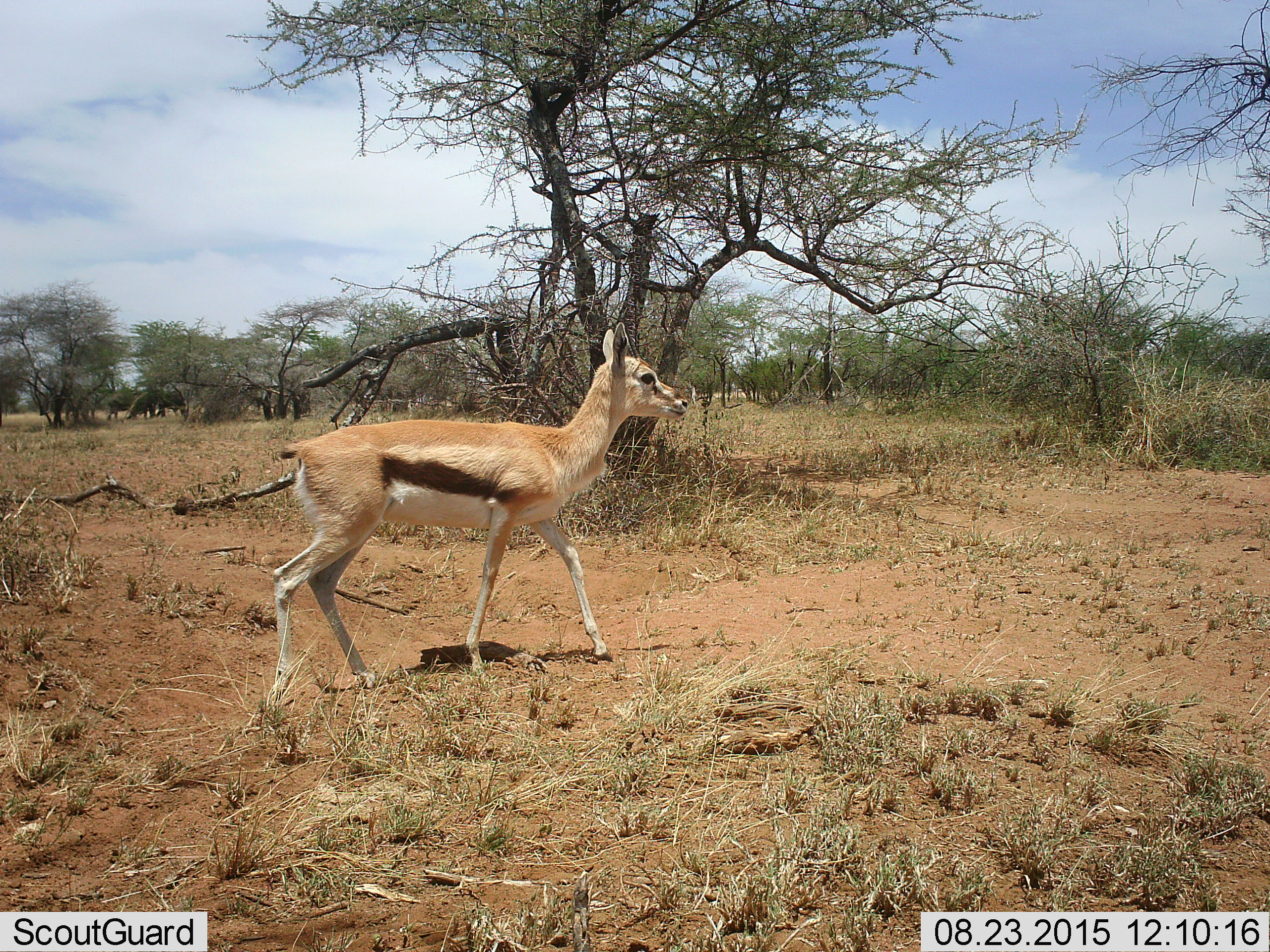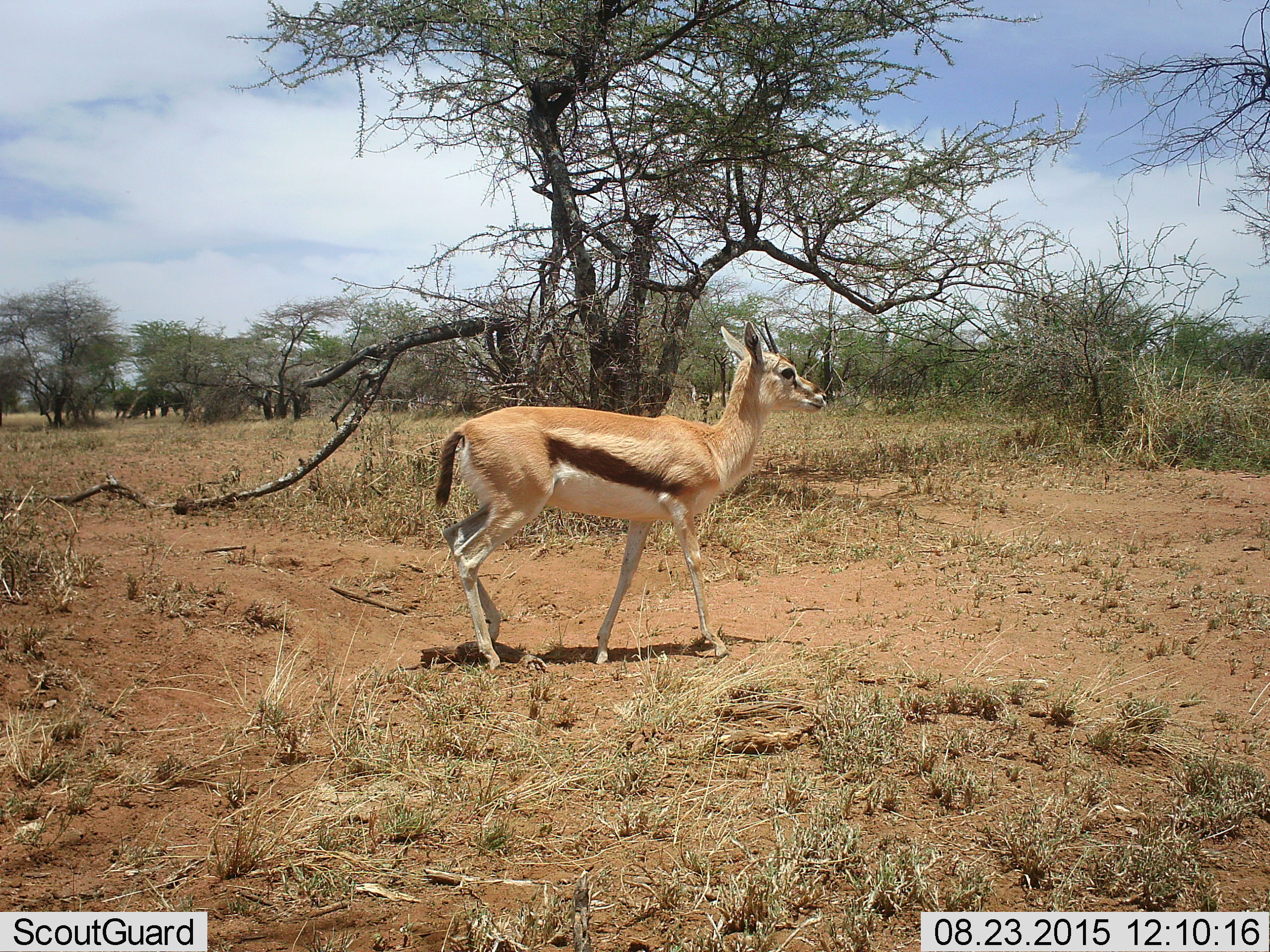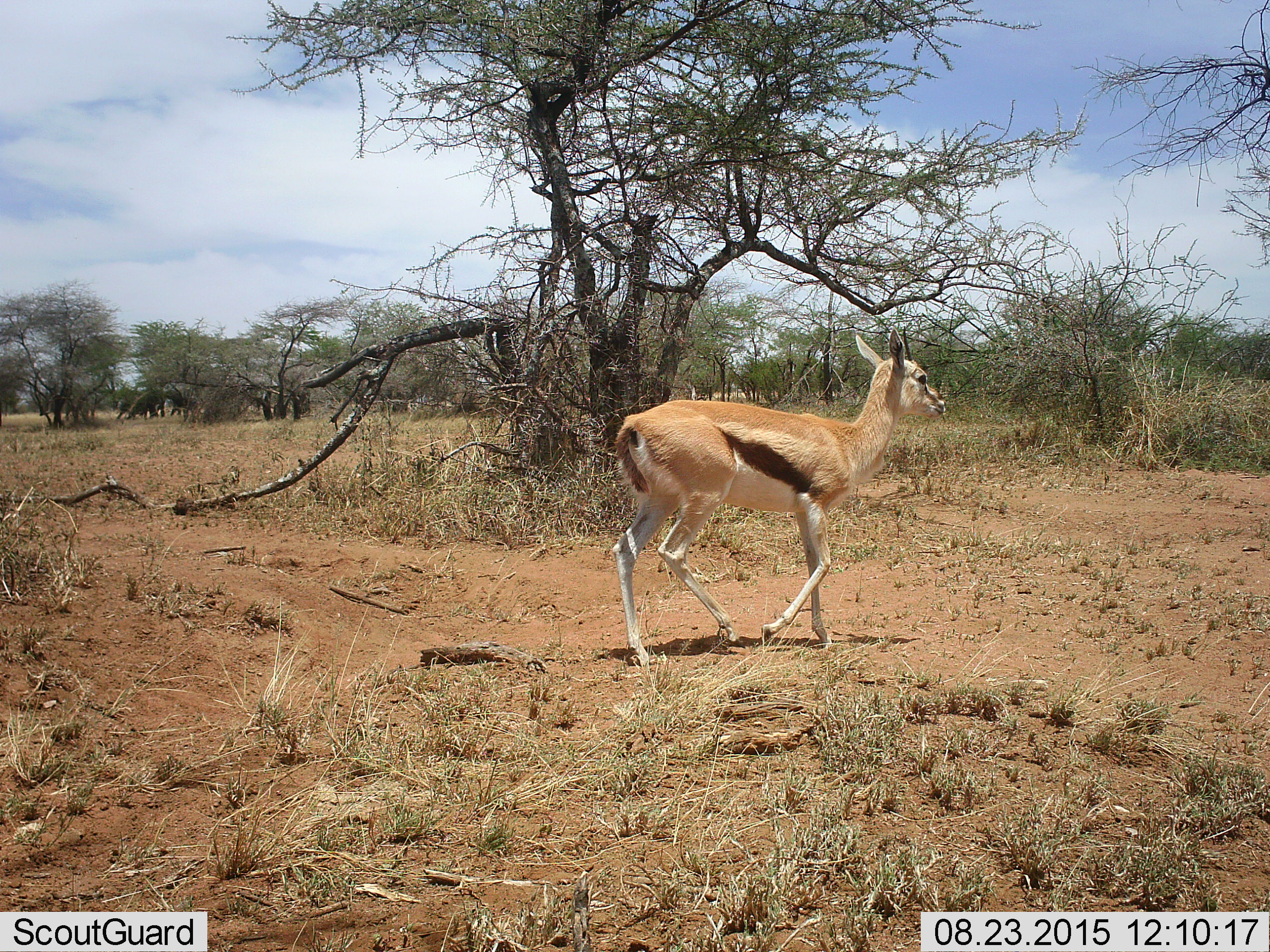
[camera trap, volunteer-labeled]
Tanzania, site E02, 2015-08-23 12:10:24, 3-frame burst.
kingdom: Animalia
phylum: Chordata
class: Mammalia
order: Artiodactyla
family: Bovidae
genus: Eudorcas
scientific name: Eudorcas thomsonii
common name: thomson's gazelle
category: gazellethomsons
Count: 1.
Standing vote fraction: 0%.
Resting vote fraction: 0%.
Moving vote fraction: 100%.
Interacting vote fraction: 0%.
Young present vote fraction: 20%.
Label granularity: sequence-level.